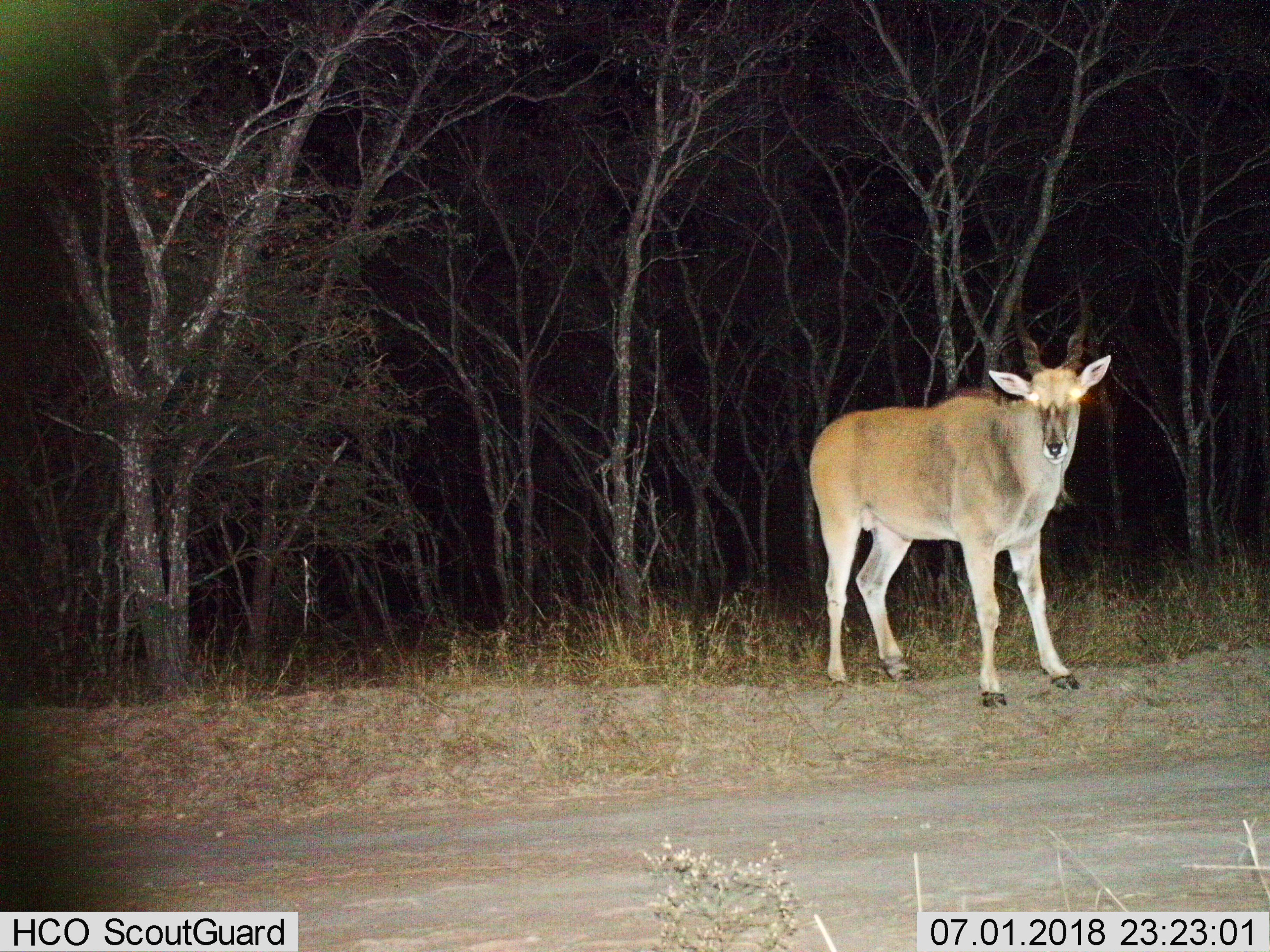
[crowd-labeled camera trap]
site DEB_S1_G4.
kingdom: Animalia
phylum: Chordata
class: Mammalia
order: Artiodactyla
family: Bovidae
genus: Tragelaphus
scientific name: Tragelaphus oryx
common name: eland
Eland (Tragelaphus oryx), count 1. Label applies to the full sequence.